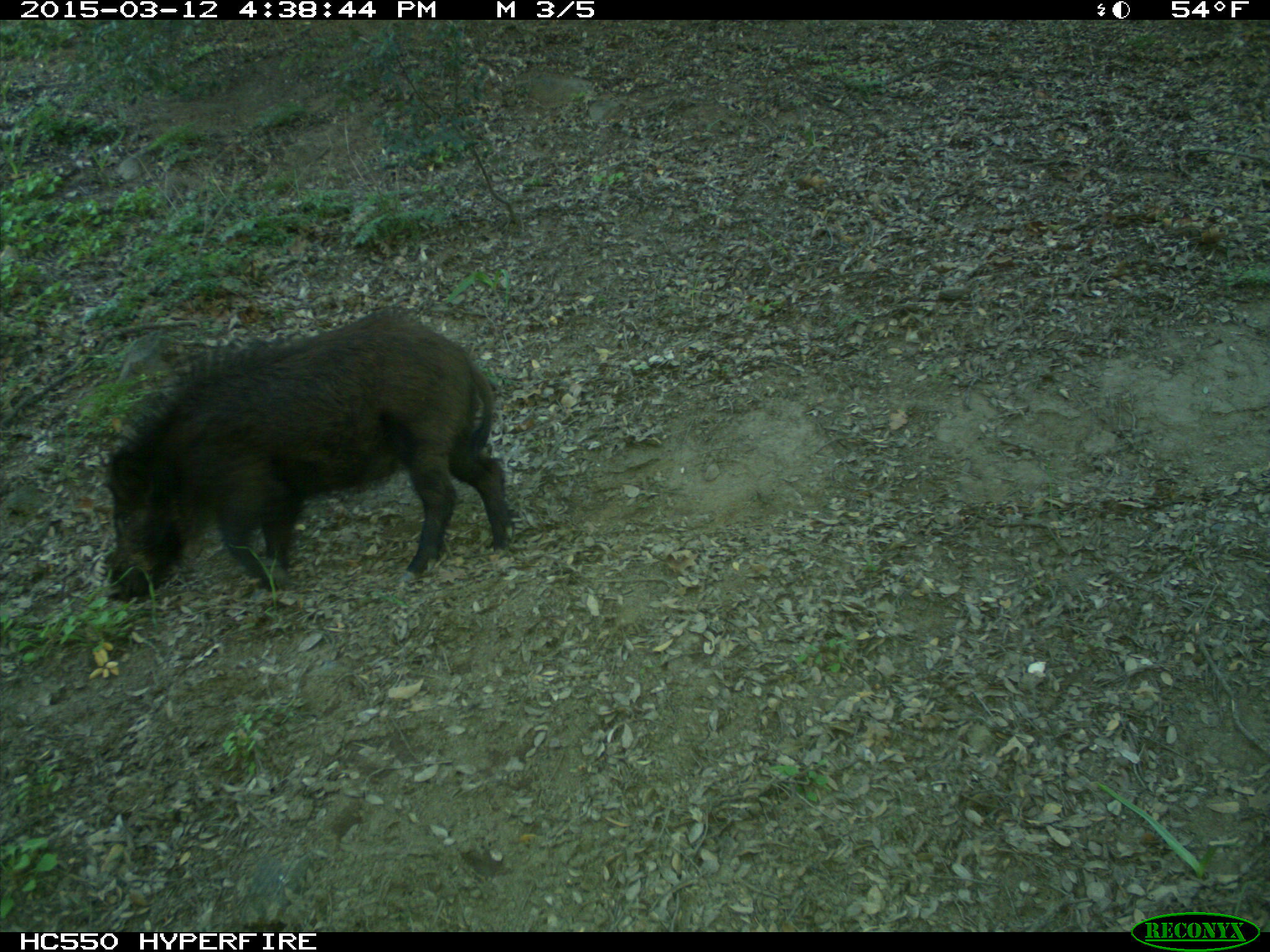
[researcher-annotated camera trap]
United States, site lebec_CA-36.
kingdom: Animalia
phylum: Chordata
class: Mammalia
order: Artiodactyla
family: Suidae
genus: Sus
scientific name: Sus scrofa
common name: wild boar